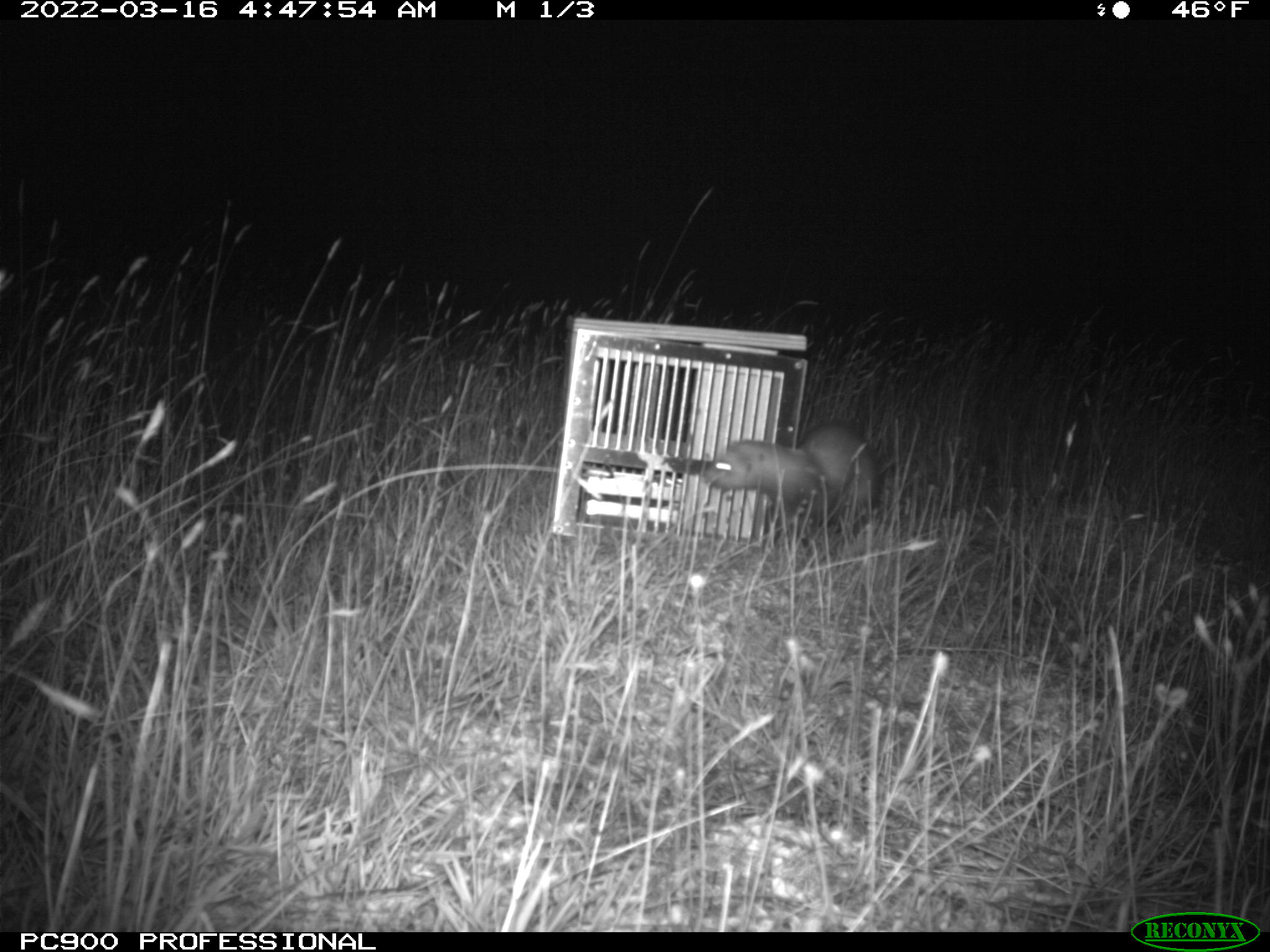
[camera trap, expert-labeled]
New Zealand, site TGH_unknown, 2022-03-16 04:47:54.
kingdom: Animalia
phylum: Chordata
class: Mammalia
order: Carnivora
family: Mustelidae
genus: Mustela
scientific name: Mustela furo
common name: ferret